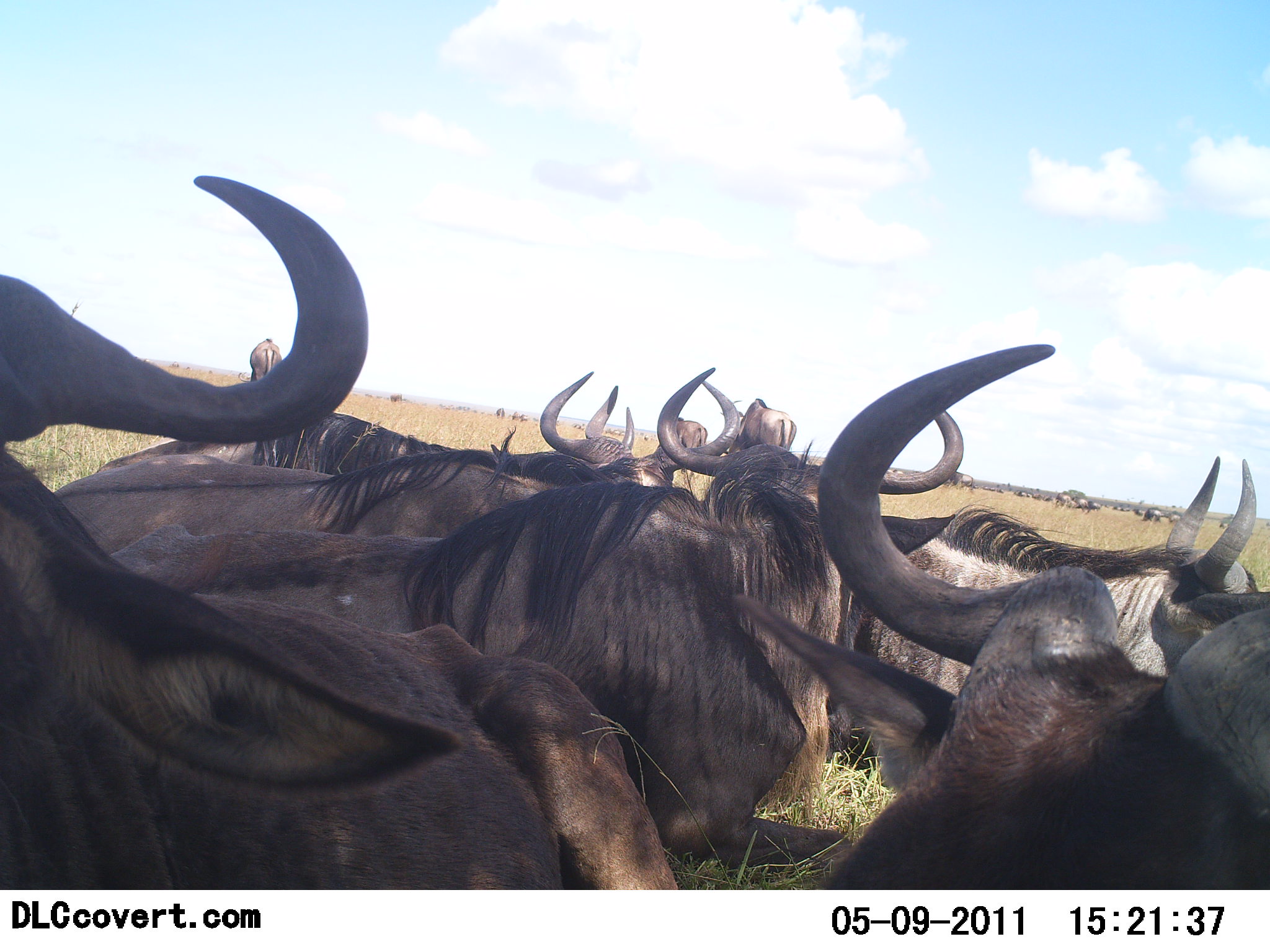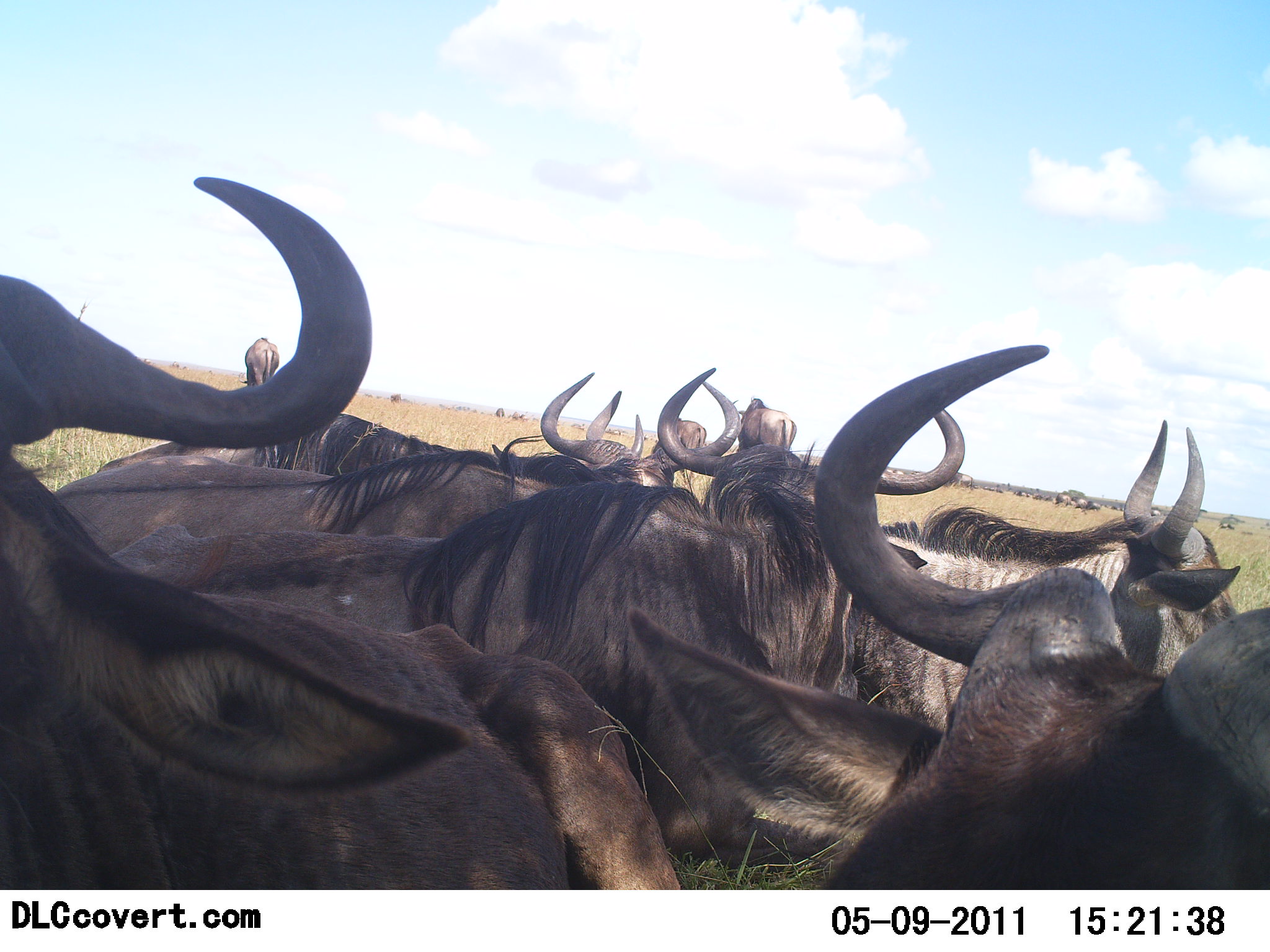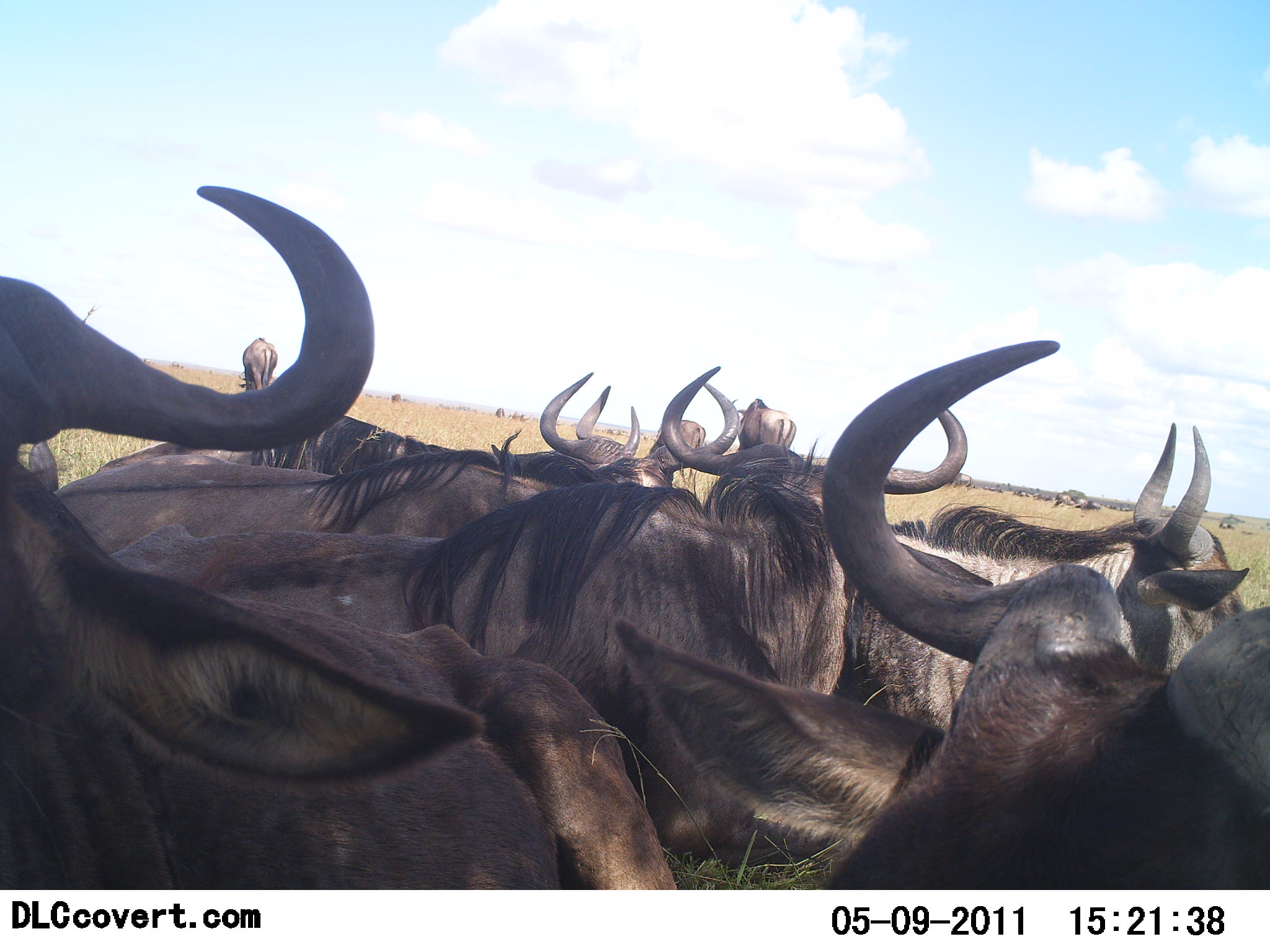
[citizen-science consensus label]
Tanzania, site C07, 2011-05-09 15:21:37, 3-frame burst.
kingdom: Animalia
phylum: Chordata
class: Mammalia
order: Artiodactyla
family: Bovidae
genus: Connochaetes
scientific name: Connochaetes taurinus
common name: blue wildebeest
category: wildebeest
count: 11-50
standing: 54%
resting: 54%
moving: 23%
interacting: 0%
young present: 0%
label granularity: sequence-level